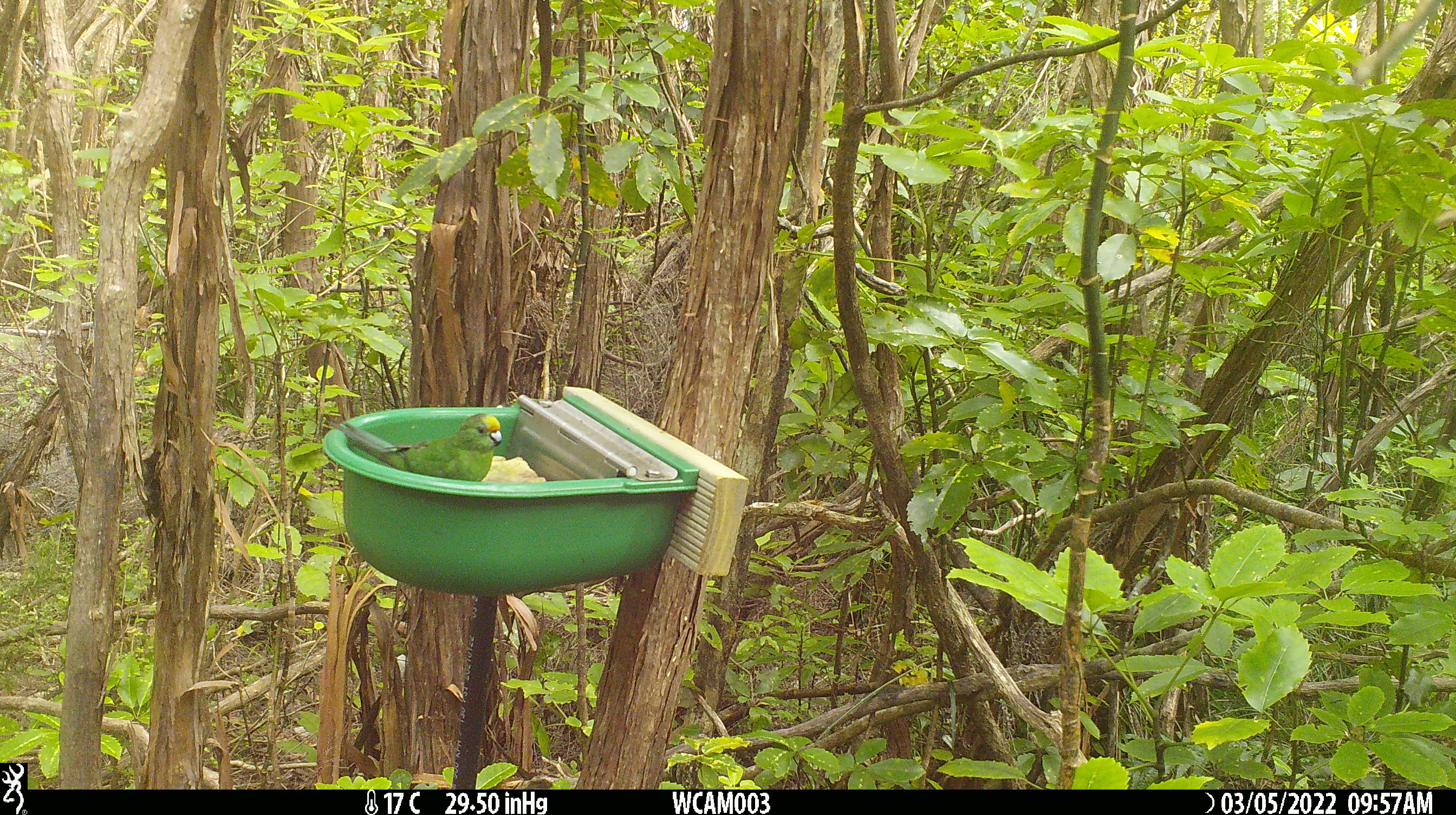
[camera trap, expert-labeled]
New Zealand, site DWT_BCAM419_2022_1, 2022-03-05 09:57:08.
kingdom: Animalia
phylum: Chordata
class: Aves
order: Psittaciformes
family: Psittaculidae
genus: Cyanoramphus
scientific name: Cyanoramphus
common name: parakeet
Parakeet (Cyanoramphus).